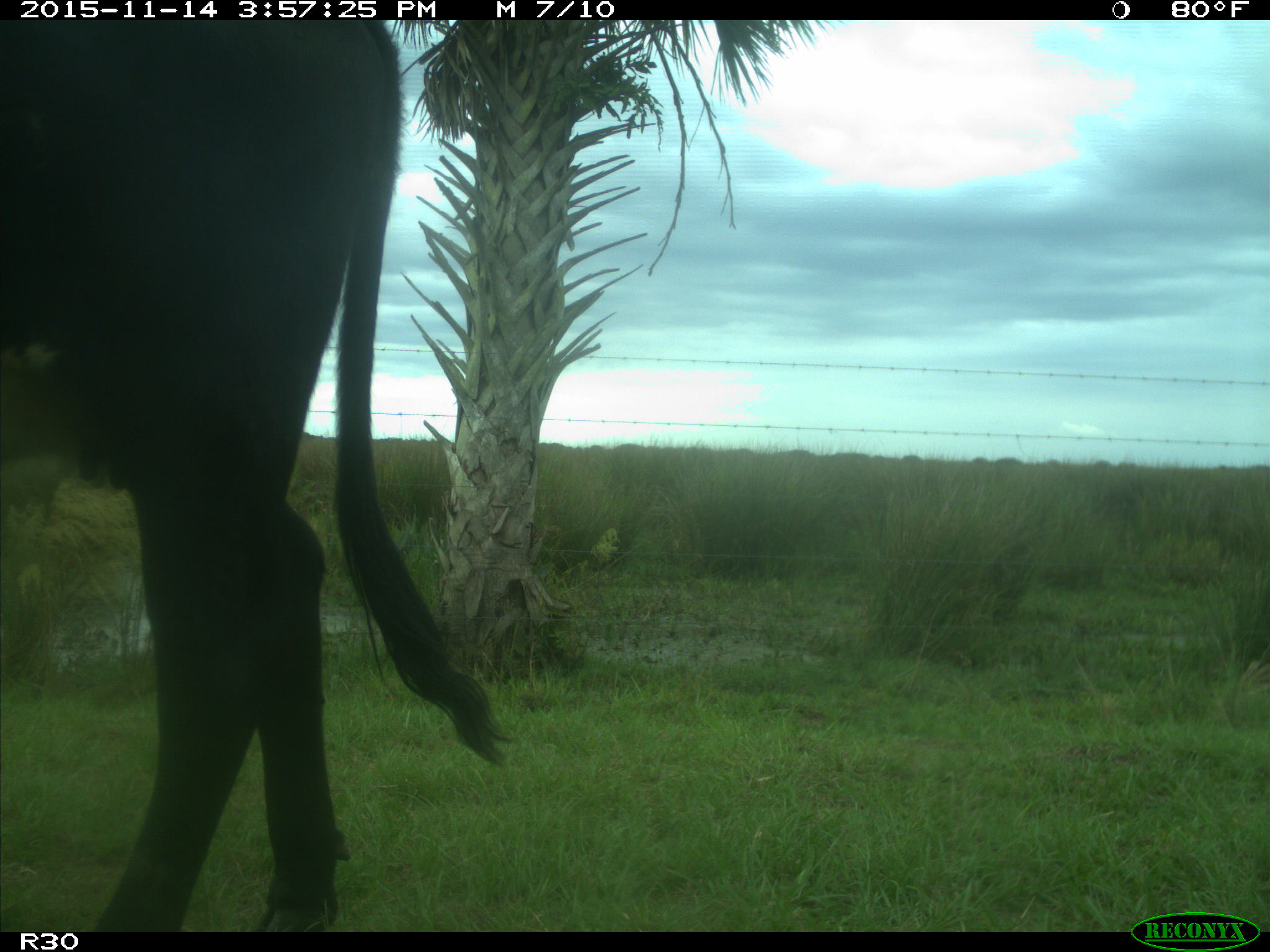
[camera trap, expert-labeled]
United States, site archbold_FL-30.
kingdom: Animalia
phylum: Chordata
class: Mammalia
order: Artiodactyla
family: Bovidae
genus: Bos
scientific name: Bos taurus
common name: domestic cow